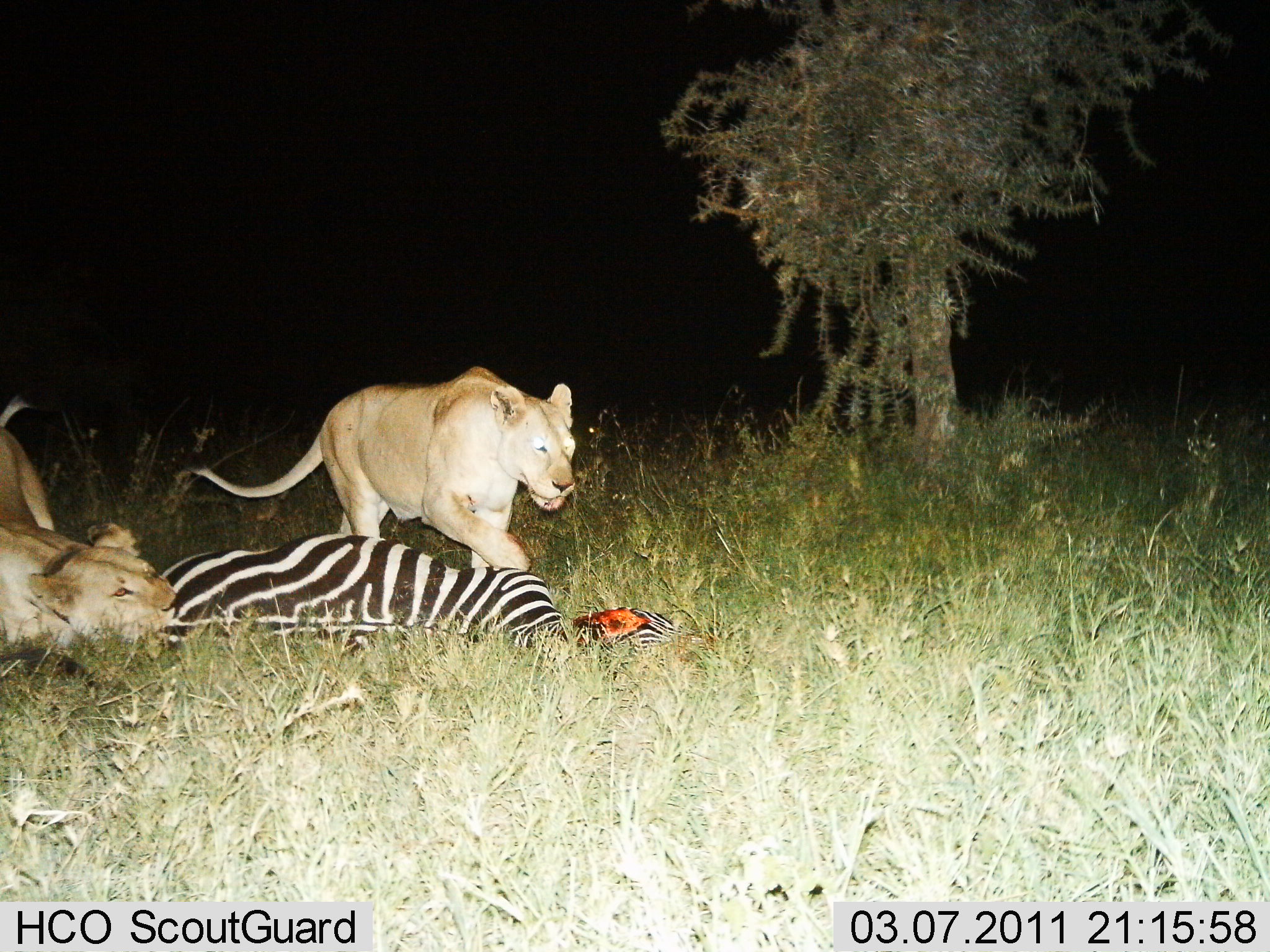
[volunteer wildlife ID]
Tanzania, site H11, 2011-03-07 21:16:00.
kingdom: Animalia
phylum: Chordata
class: Mammalia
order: Carnivora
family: Felidae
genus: Panthera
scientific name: Panthera leo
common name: lion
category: lionfemale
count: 2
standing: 7%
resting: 0%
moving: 13%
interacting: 27%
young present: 0%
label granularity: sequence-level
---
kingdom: Animalia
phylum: Chordata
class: Mammalia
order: Perissodactyla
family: Equidae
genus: Equus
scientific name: Equus quagga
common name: plains zebra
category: zebra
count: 1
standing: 0%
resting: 58%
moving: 0%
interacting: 42%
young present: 0%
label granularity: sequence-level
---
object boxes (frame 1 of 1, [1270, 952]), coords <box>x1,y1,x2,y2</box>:
animal: <box>184,360,580,590</box>; <box>145,515,690,666</box>